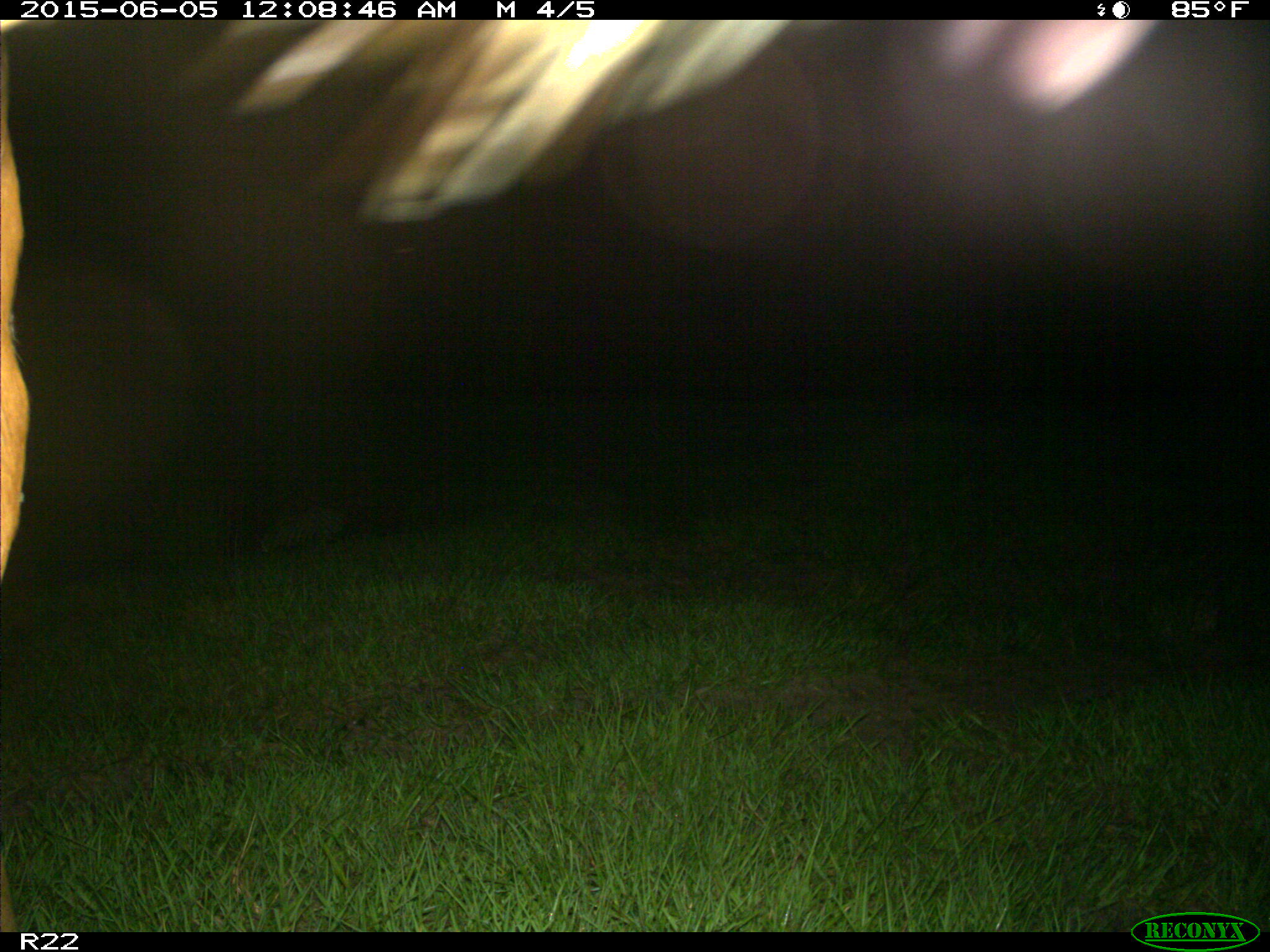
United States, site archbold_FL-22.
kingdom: Animalia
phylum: Chordata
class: Mammalia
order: Artiodactyla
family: Bovidae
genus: Bos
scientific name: Bos taurus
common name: domestic cow